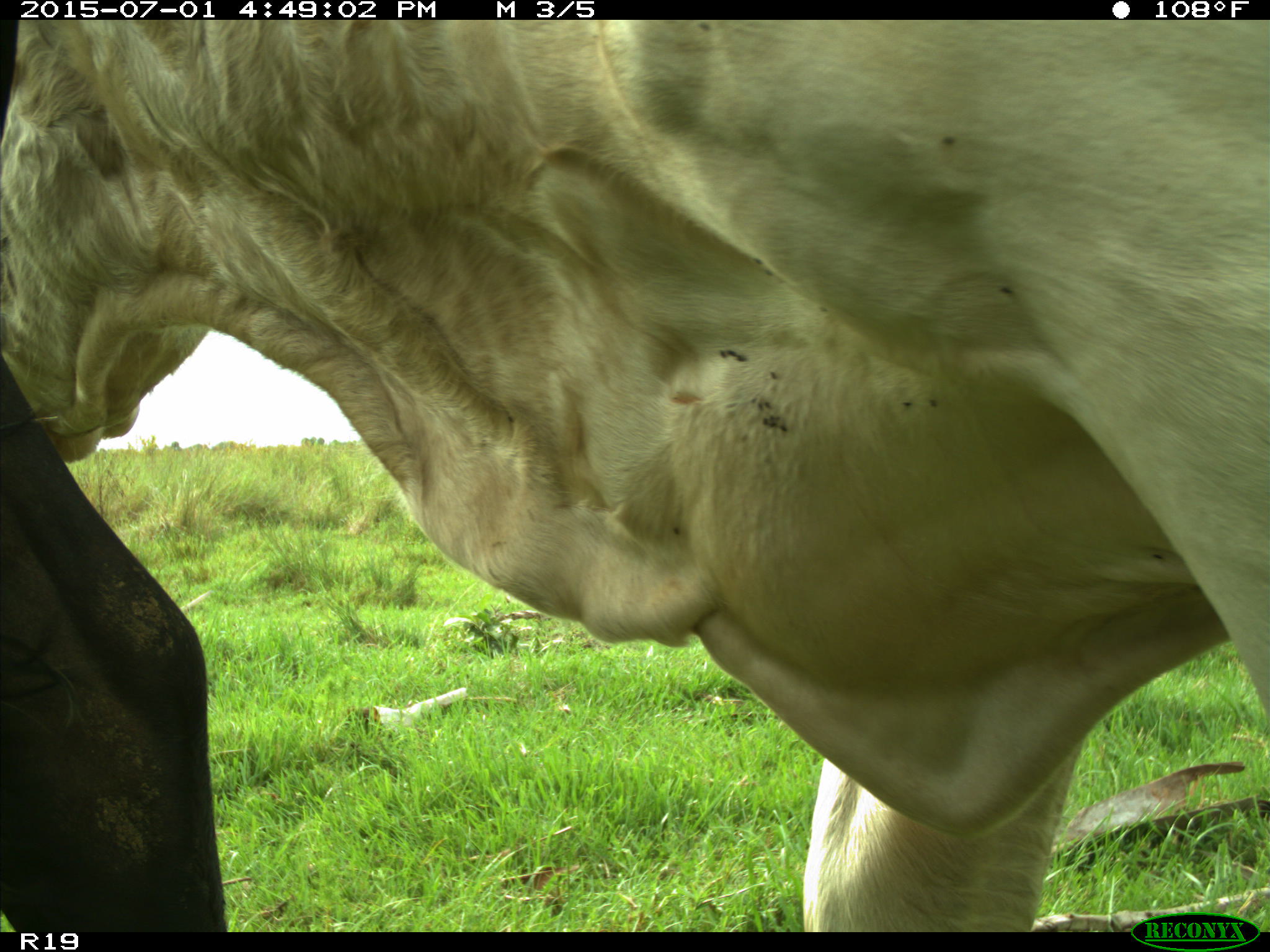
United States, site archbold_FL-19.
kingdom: Animalia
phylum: Chordata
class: Mammalia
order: Artiodactyla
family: Bovidae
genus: Bos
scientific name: Bos taurus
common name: domestic cow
Bos taurus (domestic cow).